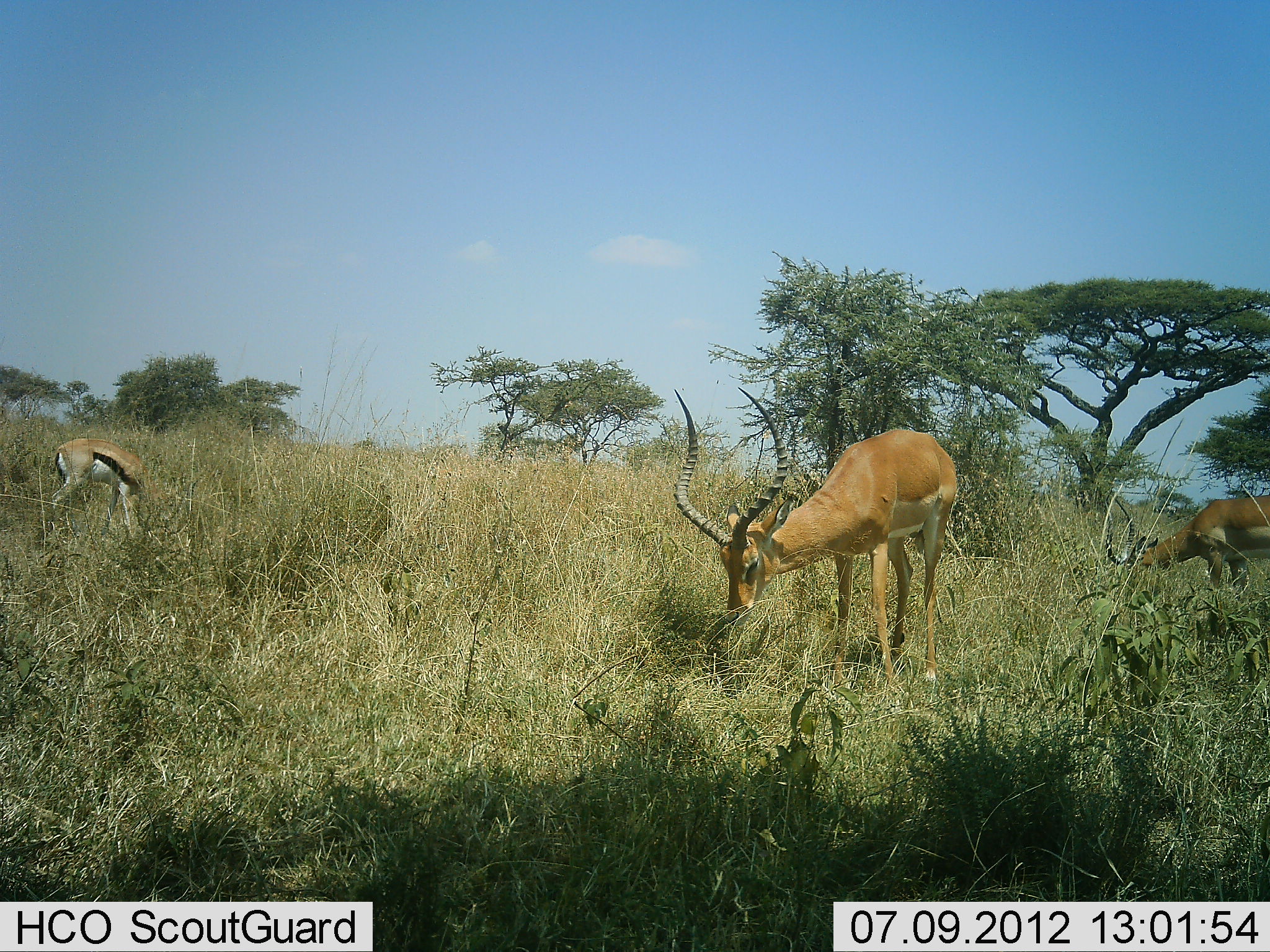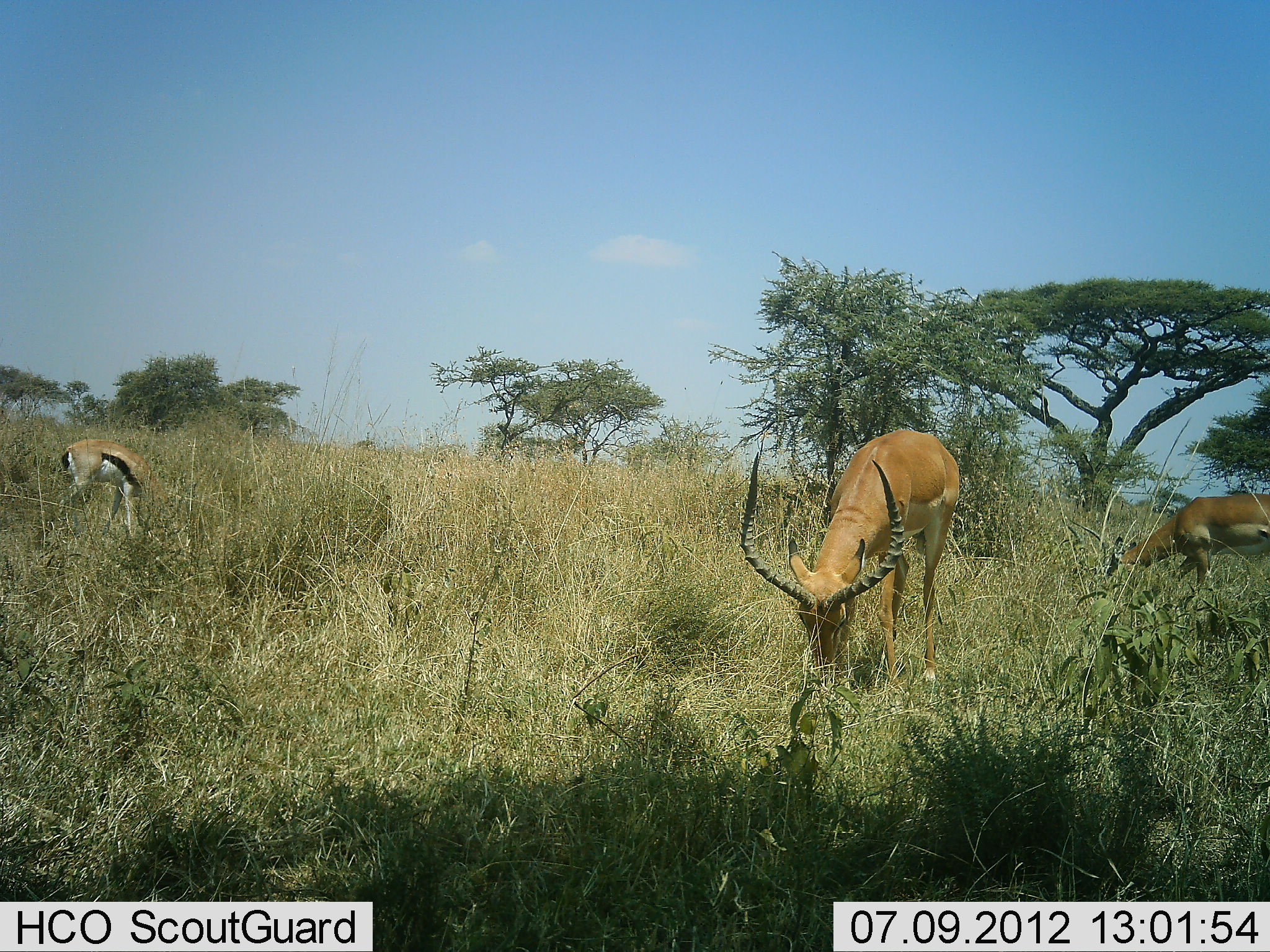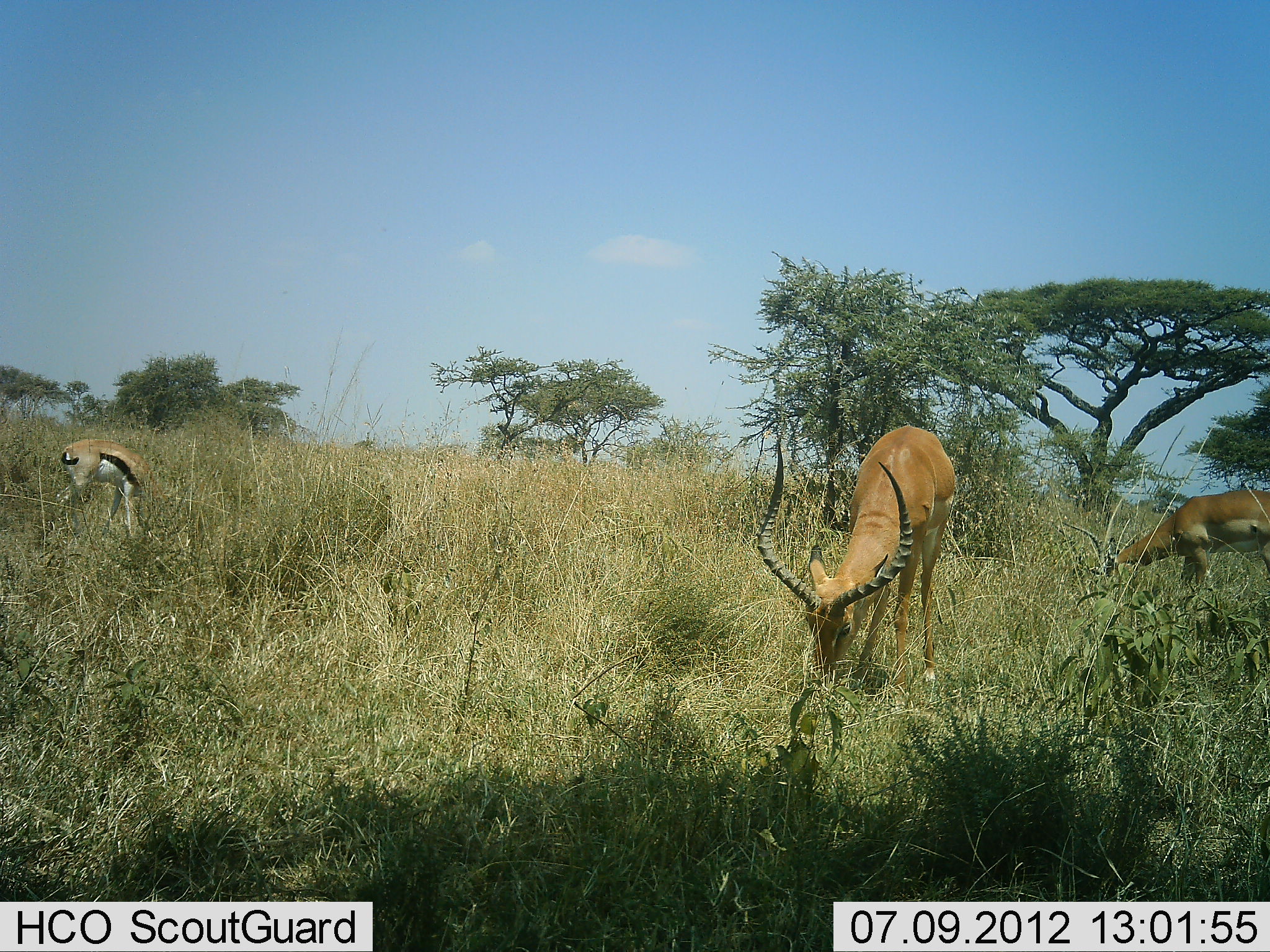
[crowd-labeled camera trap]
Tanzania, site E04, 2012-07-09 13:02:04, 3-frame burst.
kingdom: Animalia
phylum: Chordata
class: Mammalia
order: Artiodactyla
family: Bovidae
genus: Eudorcas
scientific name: Eudorcas thomsonii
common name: thomson's gazelle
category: gazellethomsons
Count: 1.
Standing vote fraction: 20%.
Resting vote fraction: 0%.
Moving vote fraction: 0%.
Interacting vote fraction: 0%.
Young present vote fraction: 0%.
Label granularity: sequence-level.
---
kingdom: Animalia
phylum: Chordata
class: Mammalia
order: Artiodactyla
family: Bovidae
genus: Aepyceros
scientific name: Aepyceros melampus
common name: impala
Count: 2.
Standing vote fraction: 18%.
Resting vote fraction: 9%.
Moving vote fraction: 0%.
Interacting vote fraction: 0%.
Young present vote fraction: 0%.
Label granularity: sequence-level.